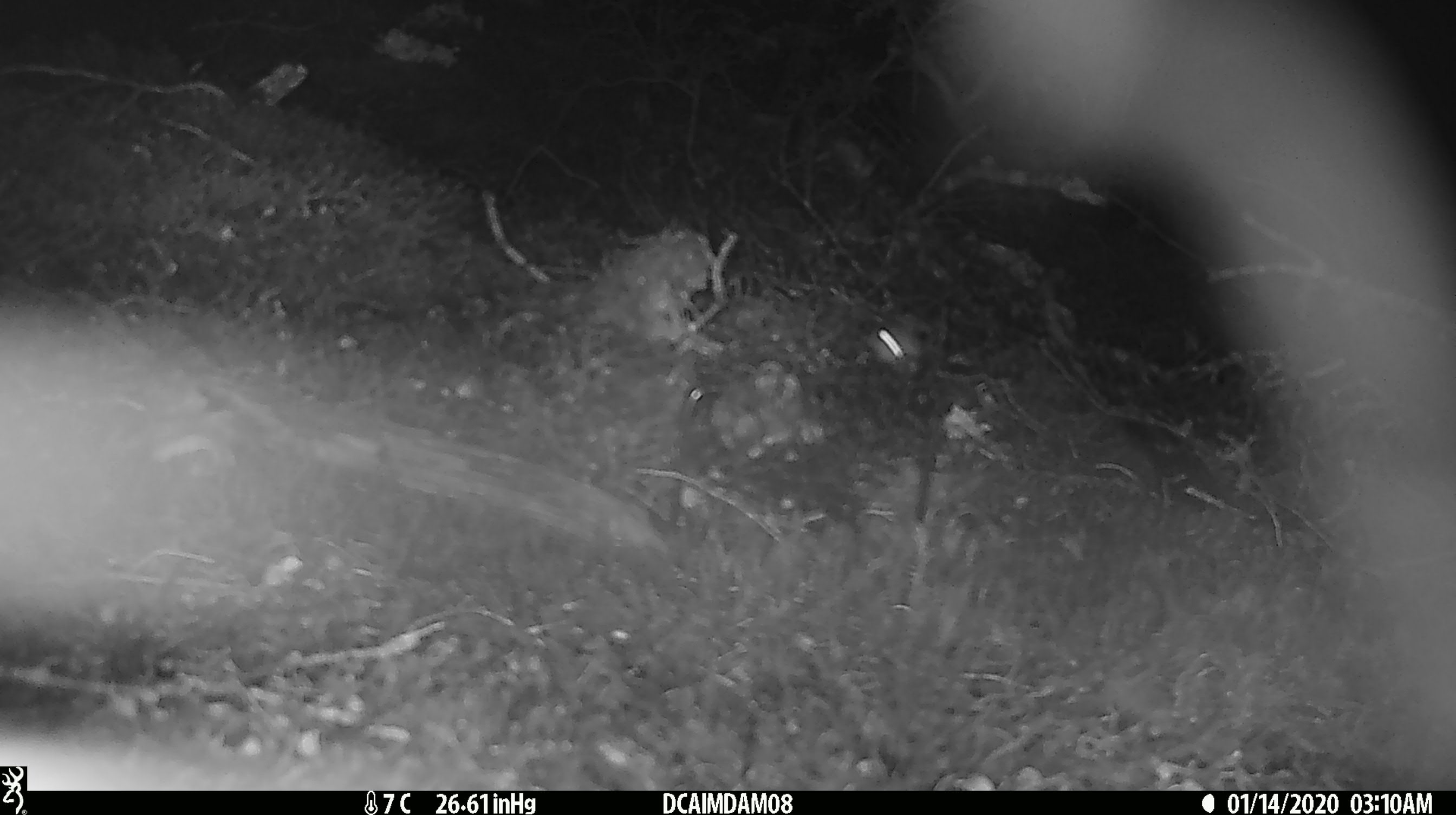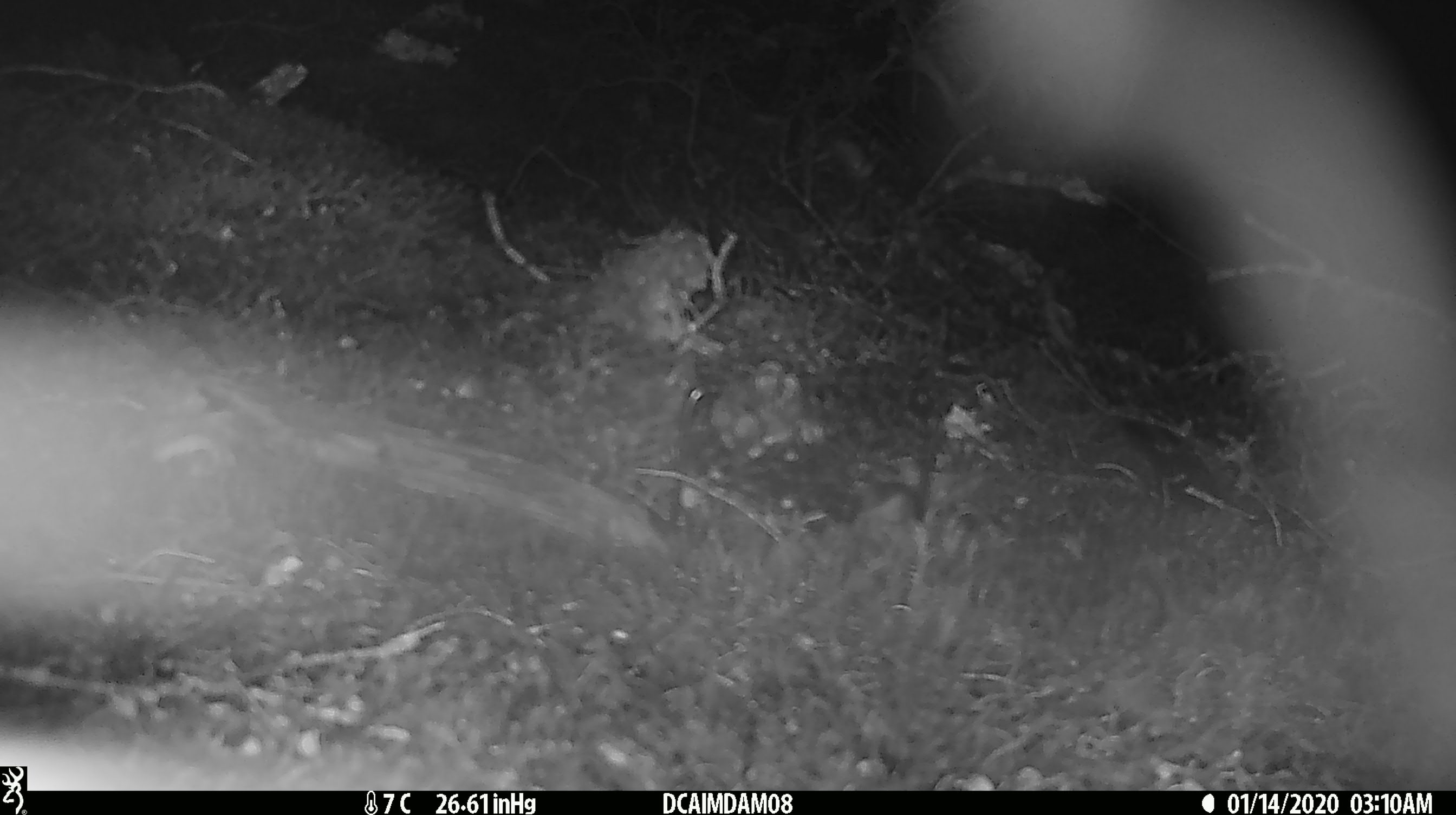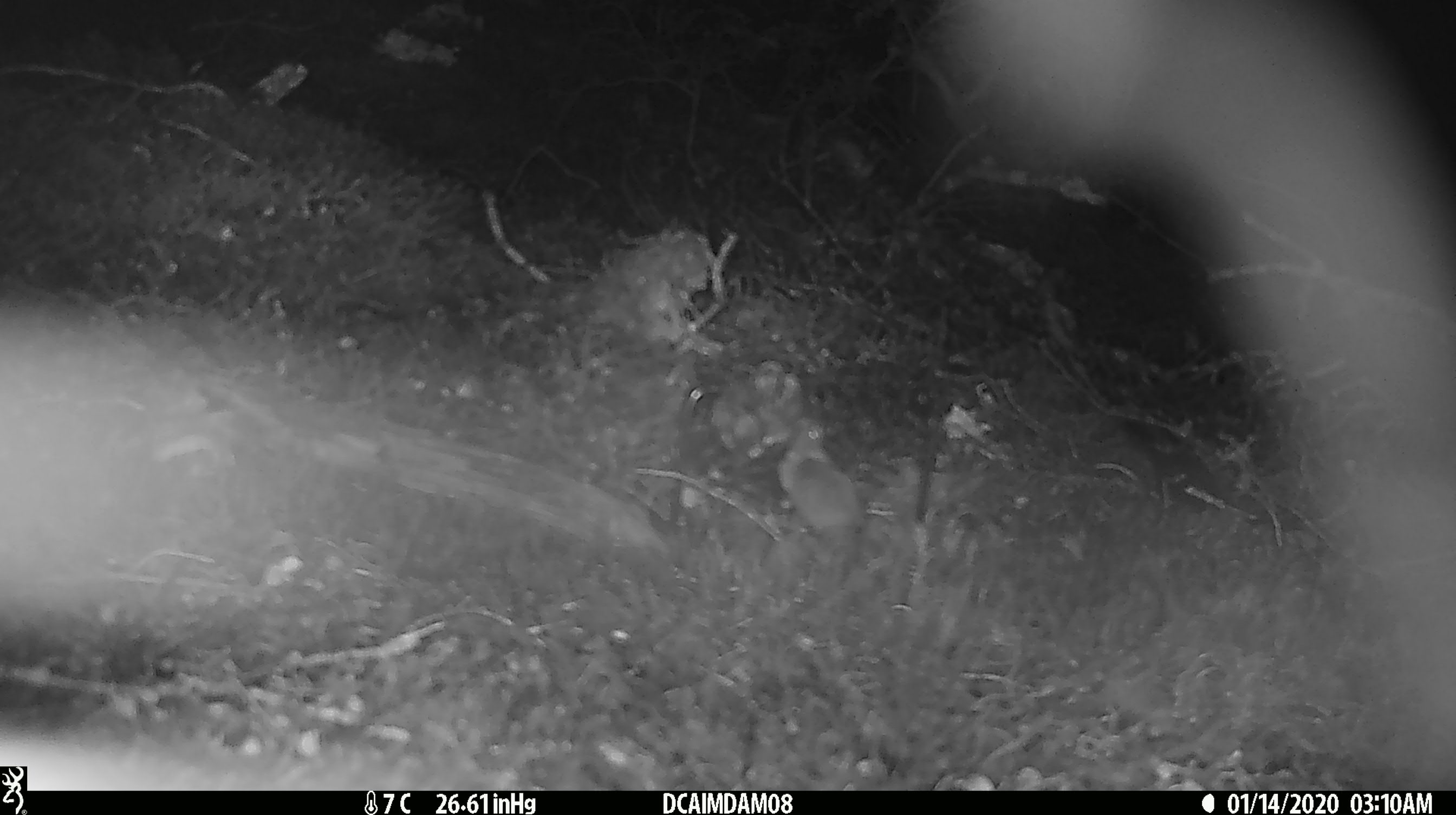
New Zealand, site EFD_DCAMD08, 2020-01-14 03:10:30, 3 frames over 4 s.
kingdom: Animalia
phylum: Chordata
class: Mammalia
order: Rodentia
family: Muridae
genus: Mus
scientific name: Mus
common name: mouse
Mouse (Mus).